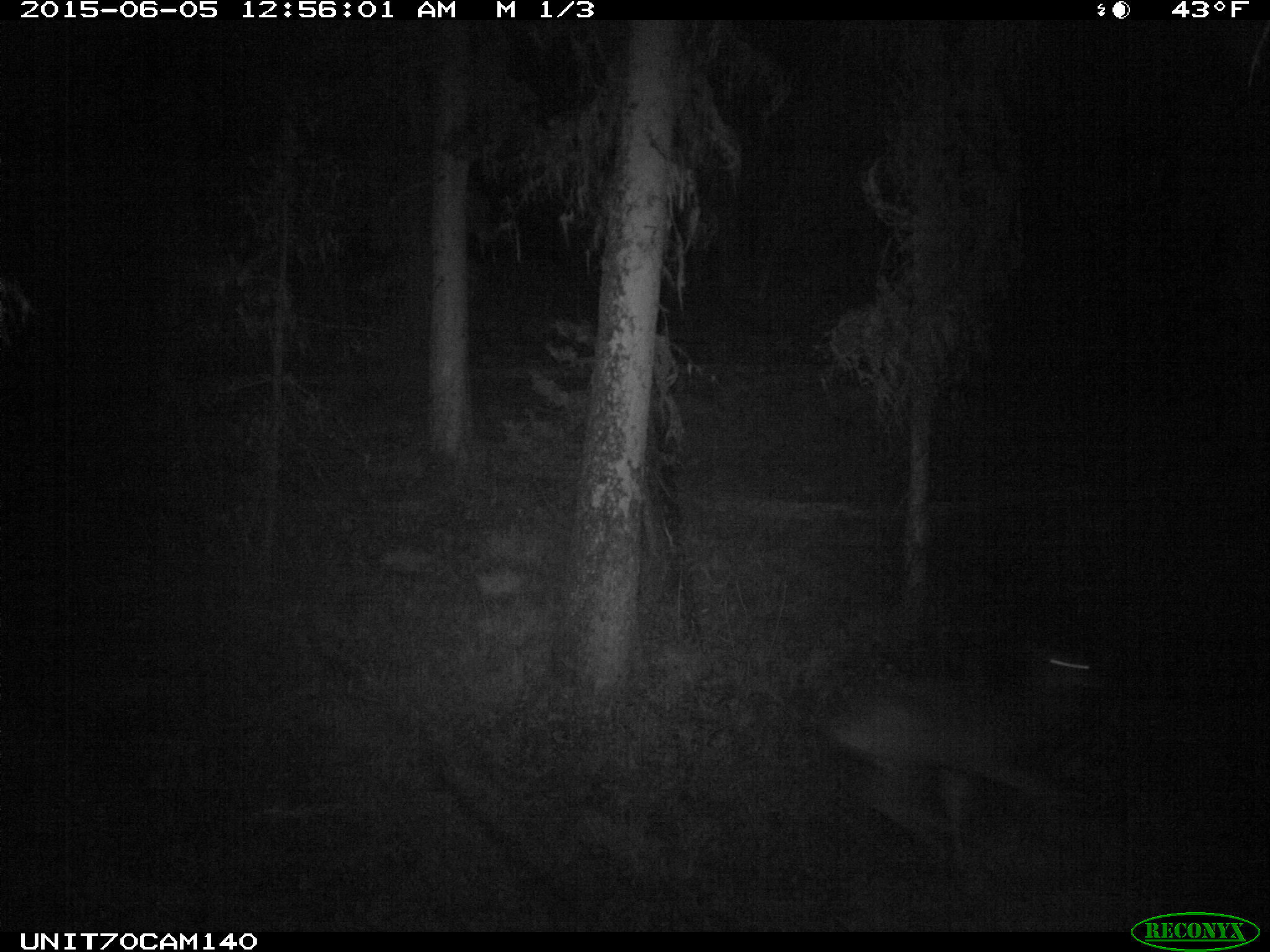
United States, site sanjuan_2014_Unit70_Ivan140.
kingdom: Animalia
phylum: Chordata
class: Mammalia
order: Artiodactyla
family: Cervidae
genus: Odocoileus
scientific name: Odocoileus hemionus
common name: mule deer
Odocoileus hemionus (mule deer).